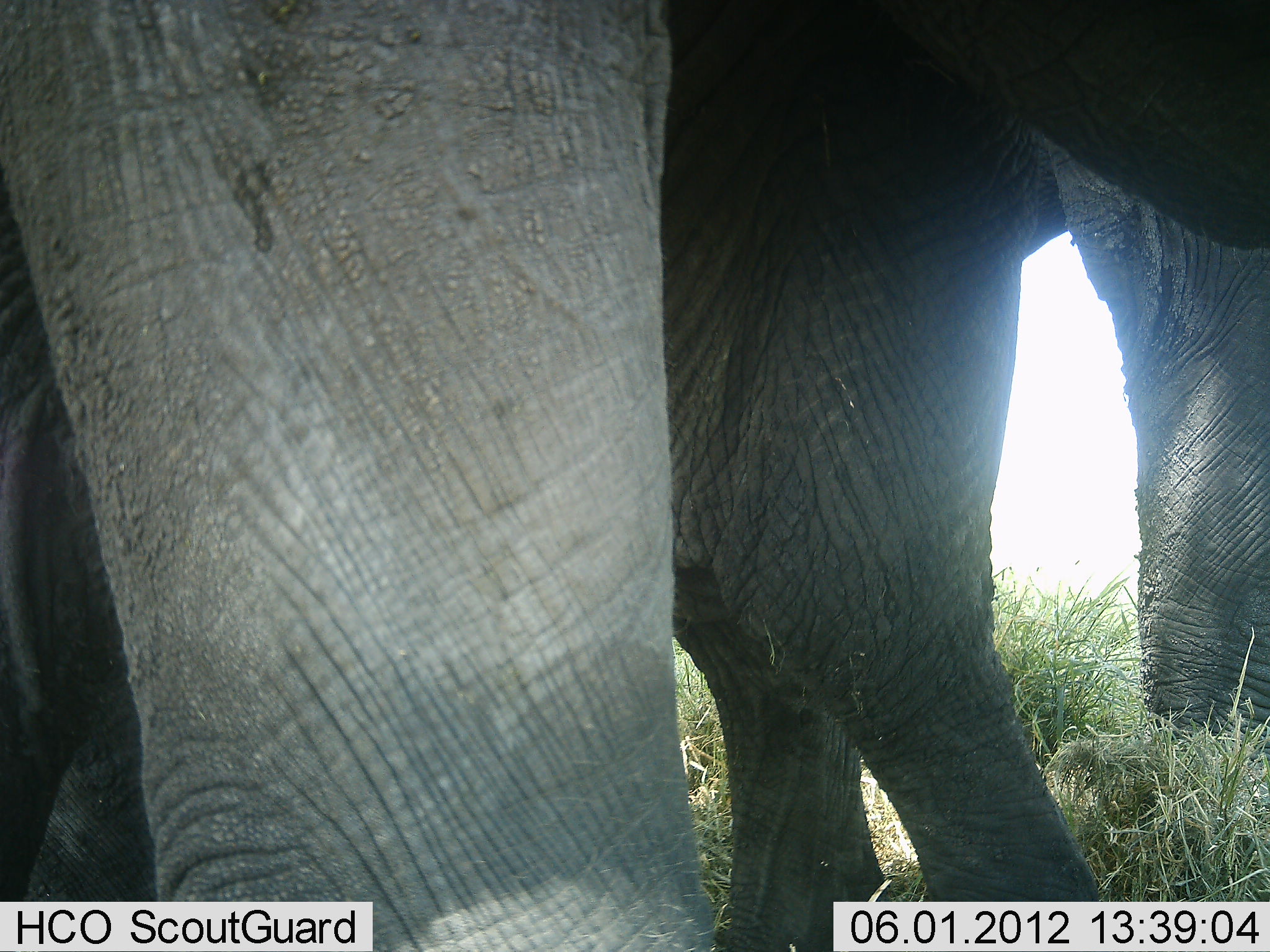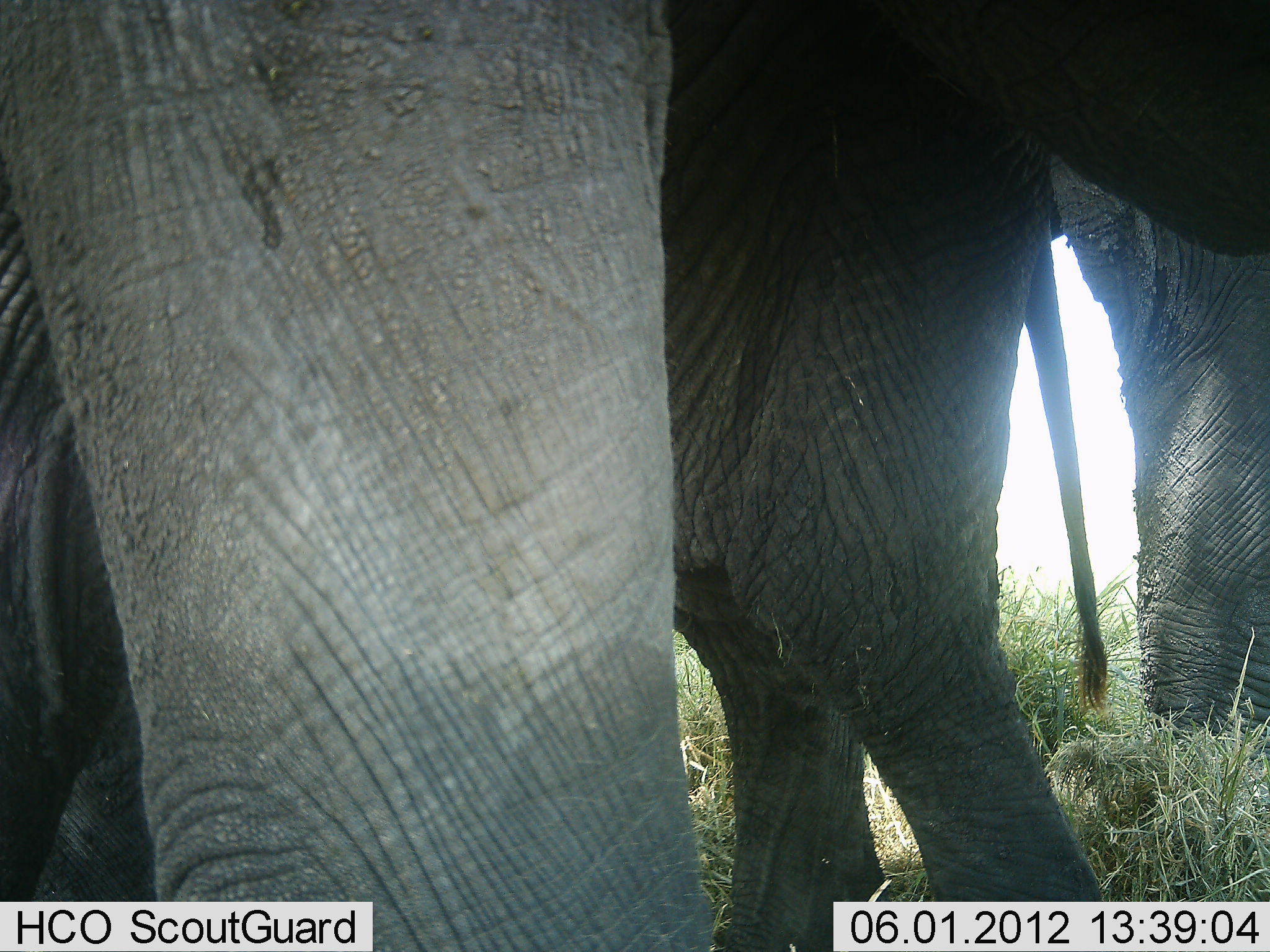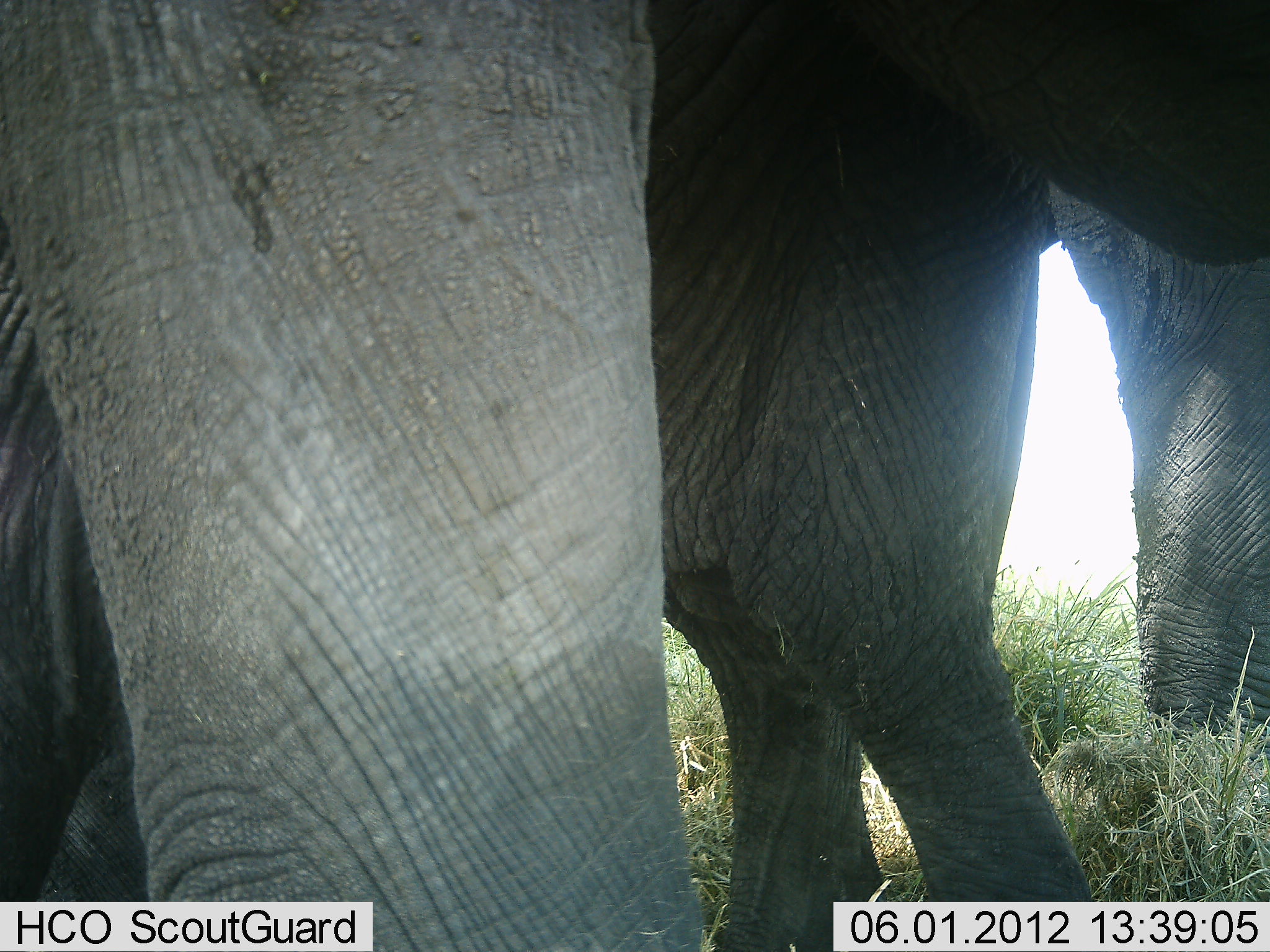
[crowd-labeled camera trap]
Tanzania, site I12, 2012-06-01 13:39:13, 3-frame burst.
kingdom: Animalia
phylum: Chordata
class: Mammalia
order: Proboscidea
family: Elephantidae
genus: Loxodonta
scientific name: Loxodonta africana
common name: african bush elephant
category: elephant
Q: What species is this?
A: Elephant (african bush elephant) (Loxodonta africana).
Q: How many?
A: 3.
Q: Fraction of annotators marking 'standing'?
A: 90%.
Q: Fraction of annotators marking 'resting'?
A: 0%.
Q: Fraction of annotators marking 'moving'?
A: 10%.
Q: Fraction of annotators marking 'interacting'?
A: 0%.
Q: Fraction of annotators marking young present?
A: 20%.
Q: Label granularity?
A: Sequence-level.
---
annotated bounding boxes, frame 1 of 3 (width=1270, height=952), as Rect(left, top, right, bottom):
group: Rect(1, 1, 1269, 952)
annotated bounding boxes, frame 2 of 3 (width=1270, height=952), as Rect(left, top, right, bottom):
group: Rect(1, 1, 1269, 952)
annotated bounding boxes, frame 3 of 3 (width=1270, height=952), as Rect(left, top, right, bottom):
group: Rect(1, 2, 1270, 951)